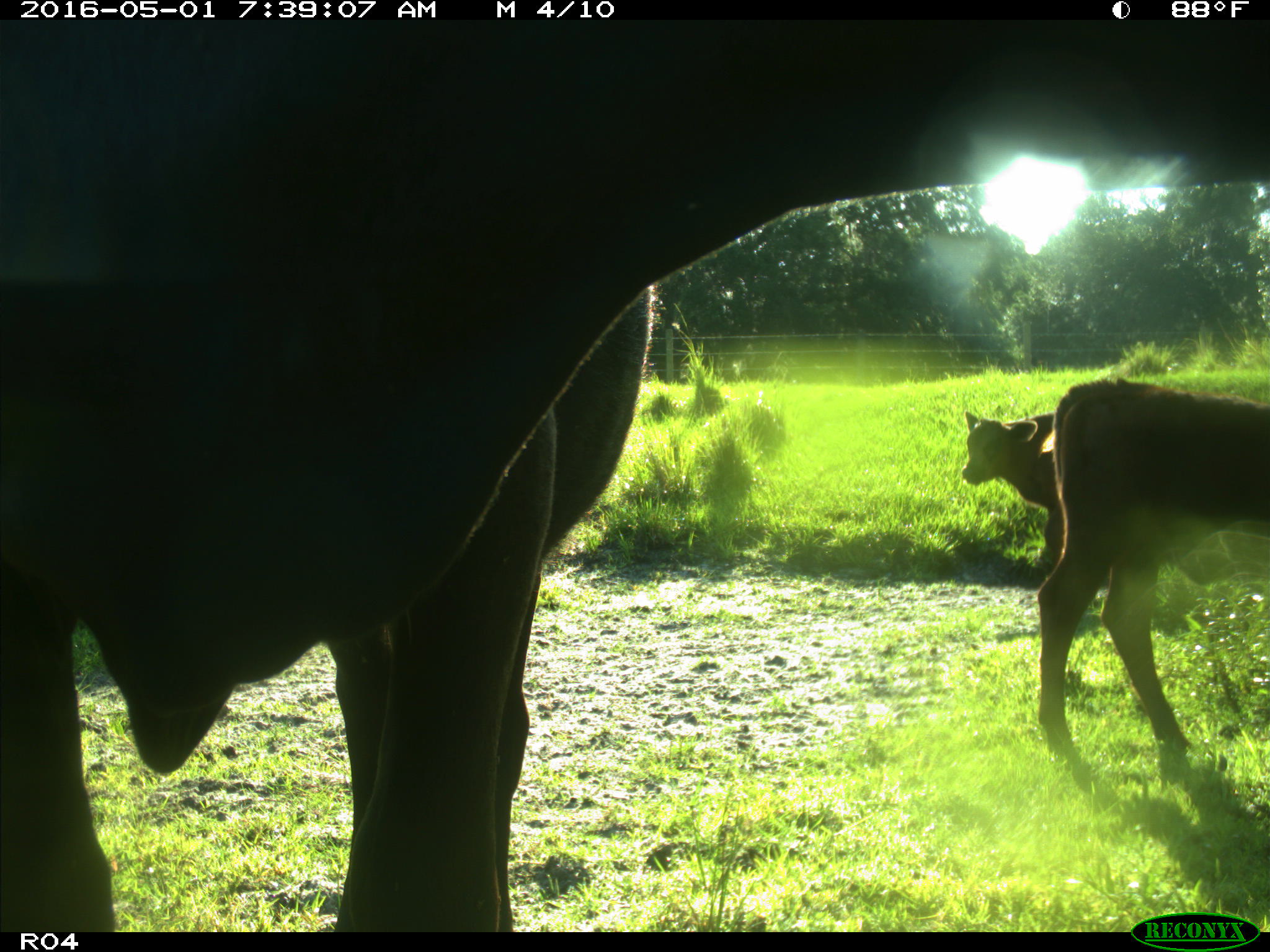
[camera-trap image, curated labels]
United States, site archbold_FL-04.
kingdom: Animalia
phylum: Chordata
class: Mammalia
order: Artiodactyla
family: Bovidae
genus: Bos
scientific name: Bos taurus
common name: domestic cow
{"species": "Bos taurus (domestic cow)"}